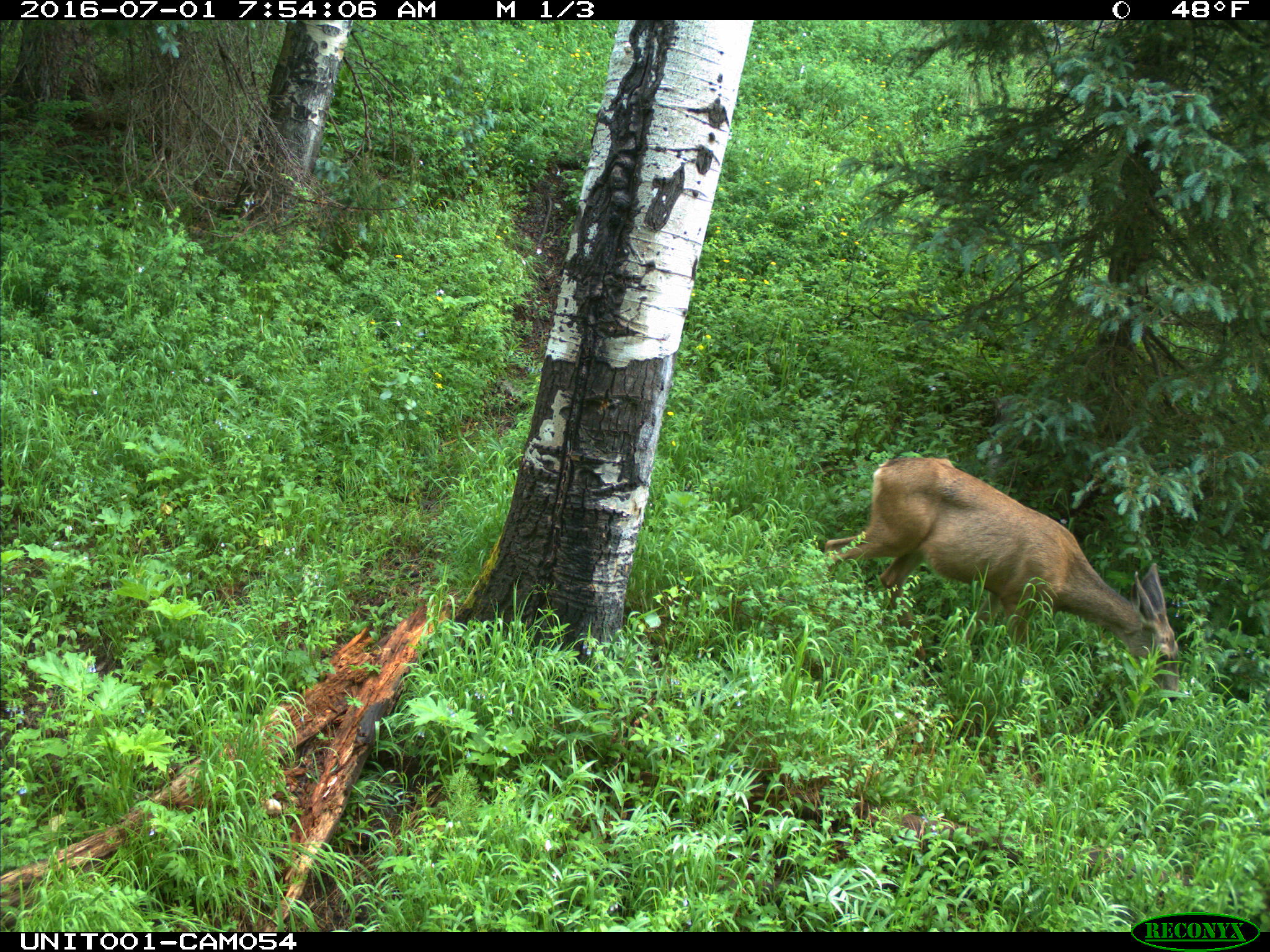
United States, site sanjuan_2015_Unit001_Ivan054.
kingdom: Animalia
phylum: Chordata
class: Mammalia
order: Artiodactyla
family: Cervidae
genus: Odocoileus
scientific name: Odocoileus hemionus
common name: mule deer